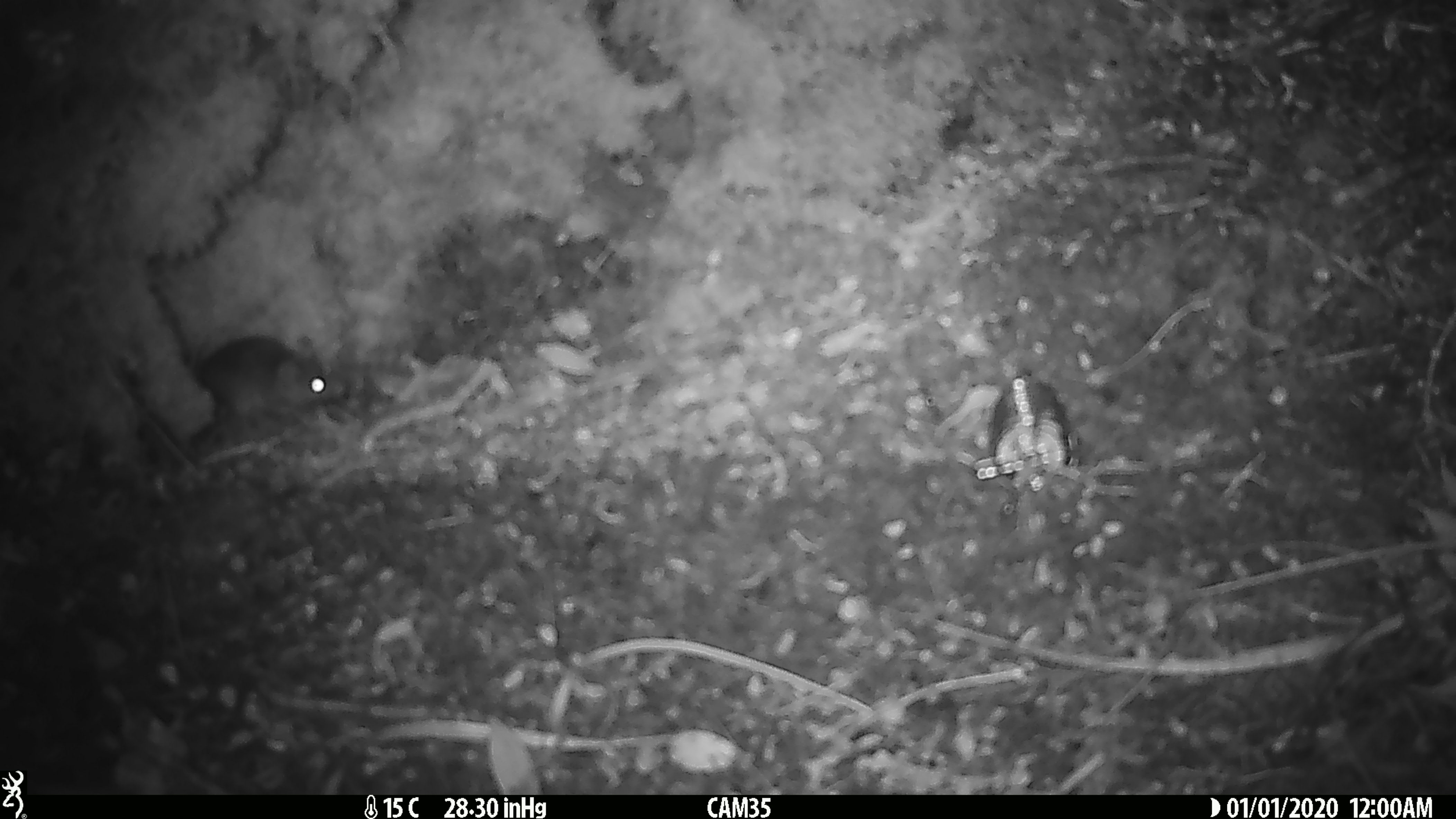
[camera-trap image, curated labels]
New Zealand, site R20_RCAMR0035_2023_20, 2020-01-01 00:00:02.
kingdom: Animalia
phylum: Chordata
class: Mammalia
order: Rodentia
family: Muridae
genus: Mus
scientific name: Mus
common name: mouse